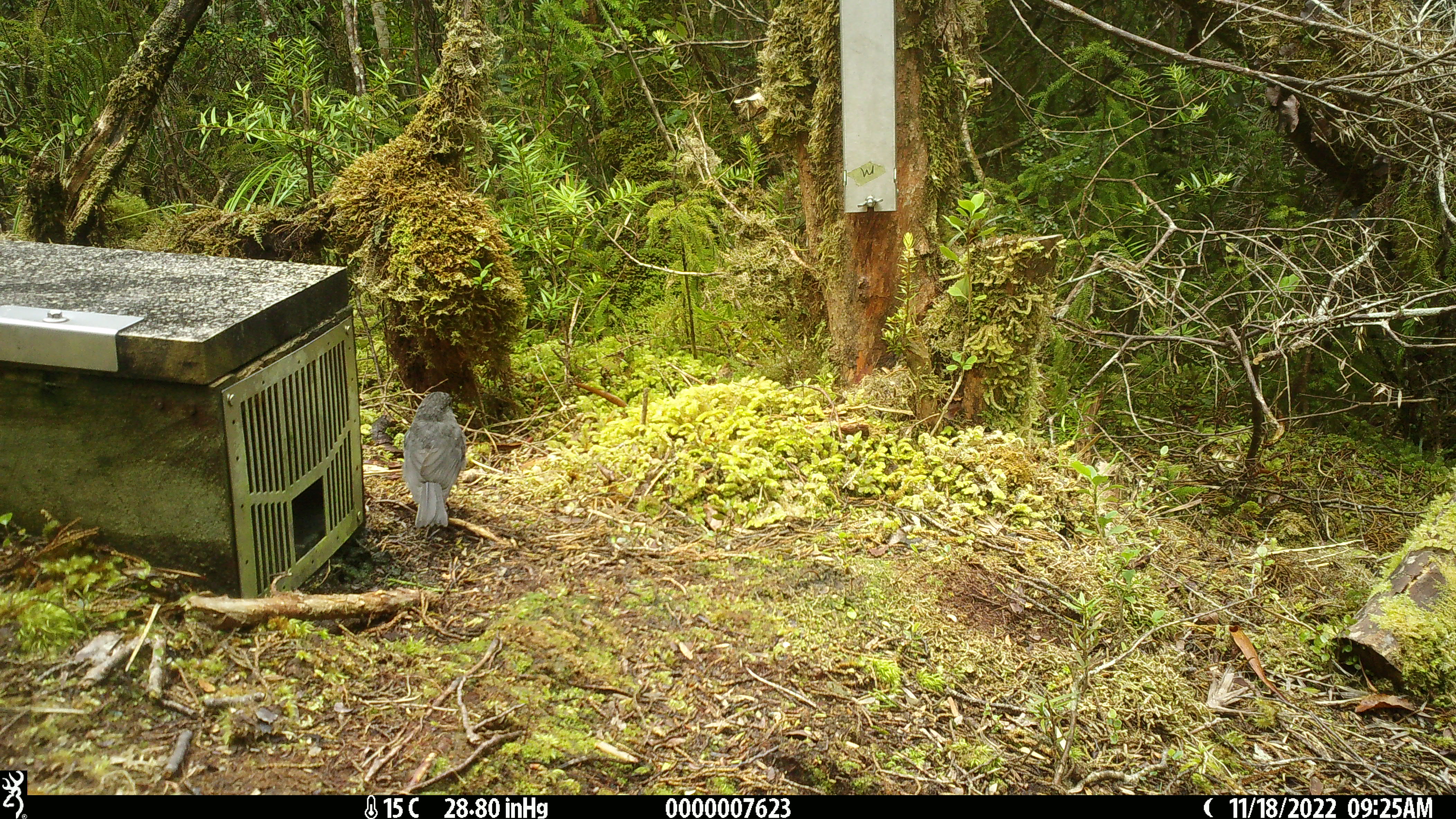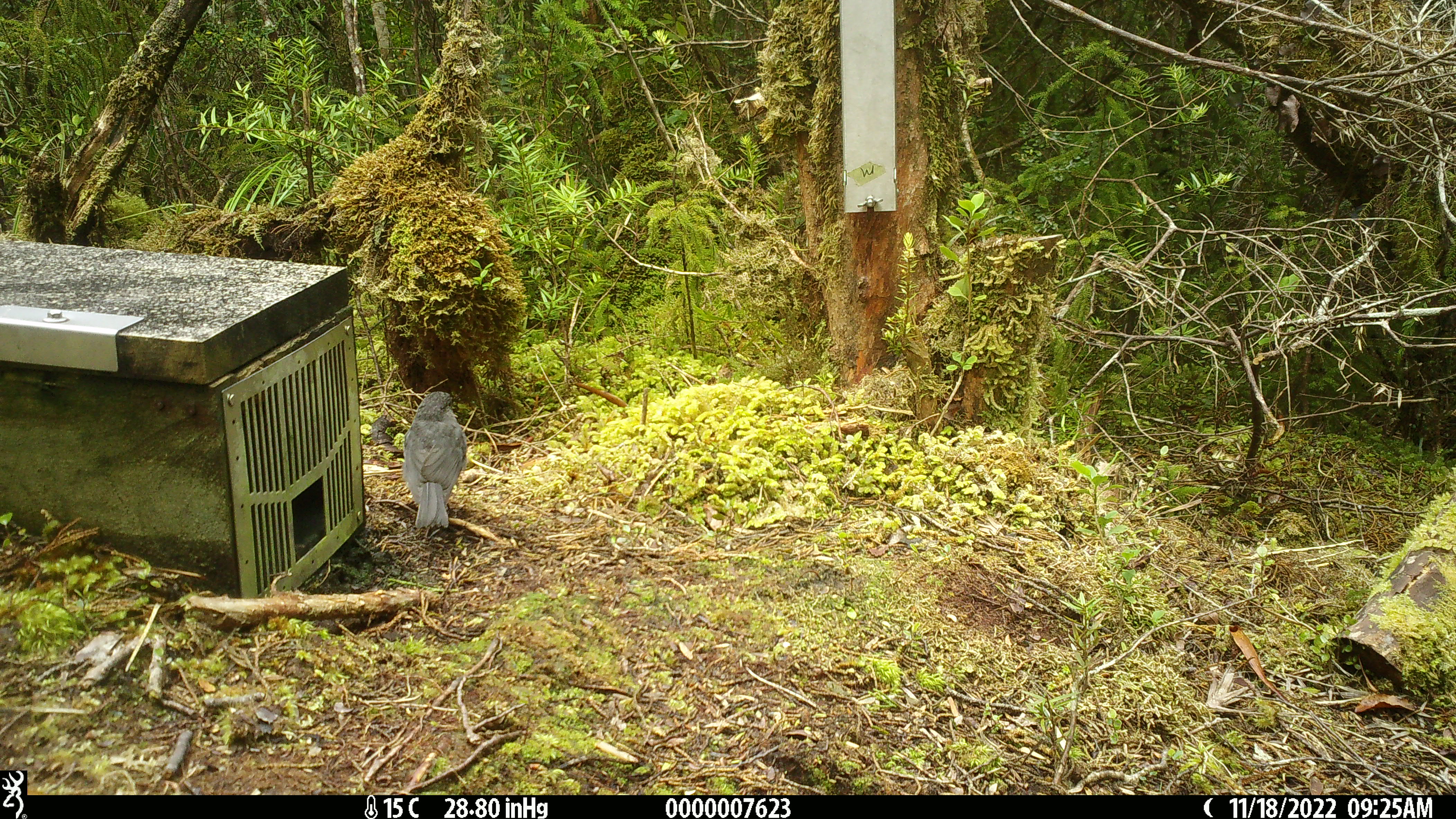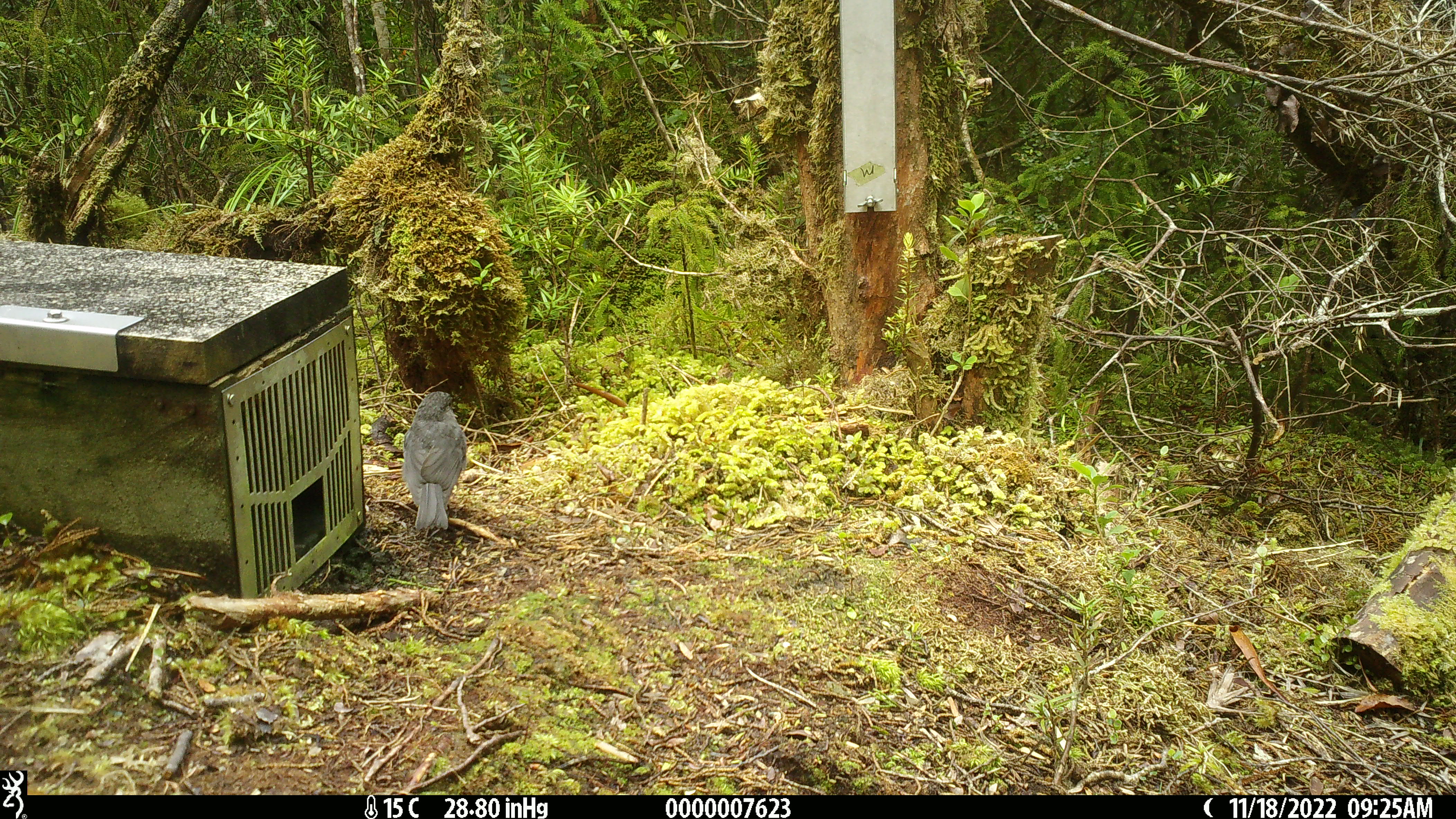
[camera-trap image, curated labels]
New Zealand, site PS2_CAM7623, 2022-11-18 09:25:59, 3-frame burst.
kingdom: Animalia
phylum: Chordata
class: Aves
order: Passeriformes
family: Petroicidae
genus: Petroica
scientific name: Petroica australis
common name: new zealand robin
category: robin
Robin (new zealand robin) (Petroica australis).